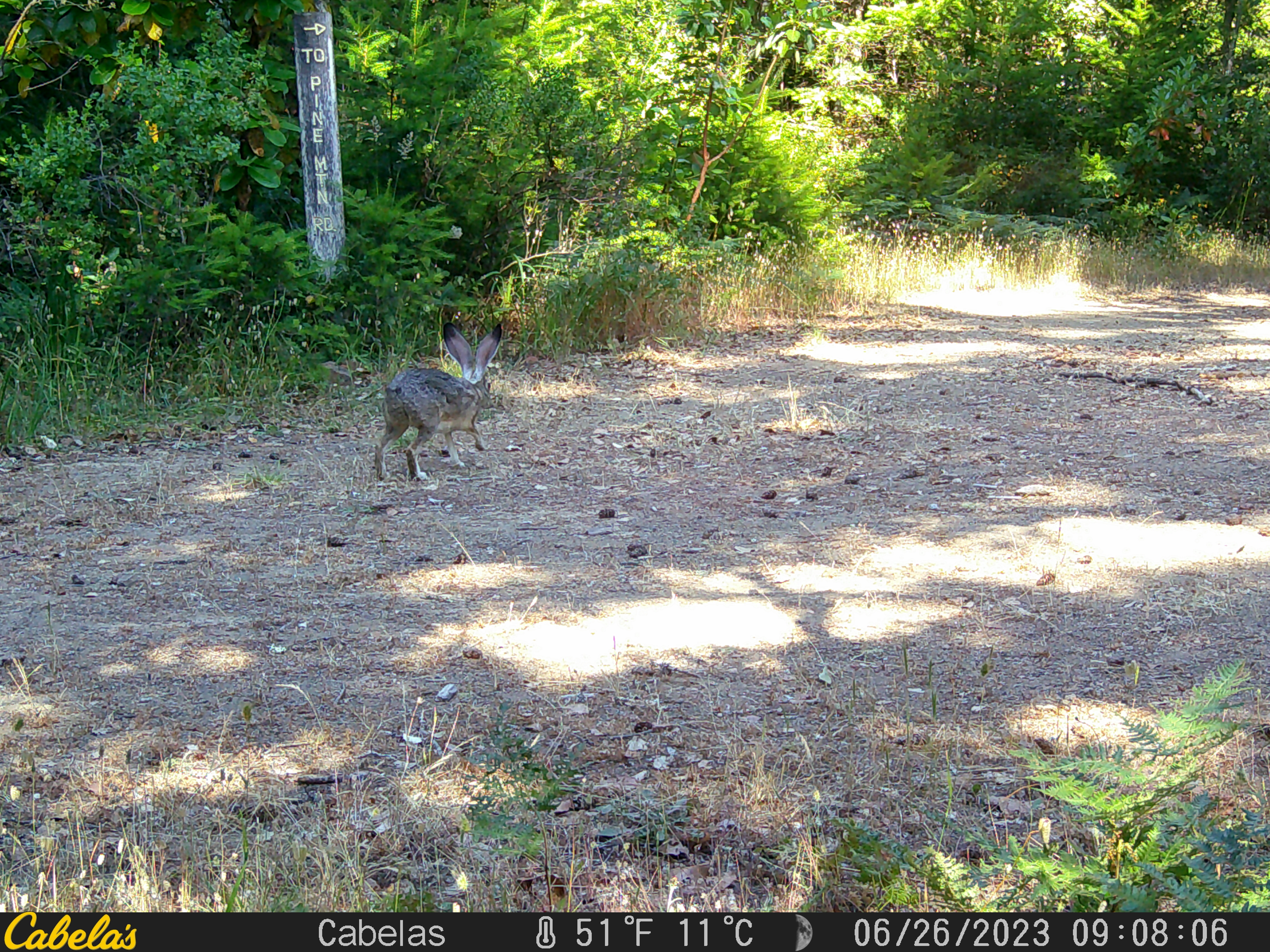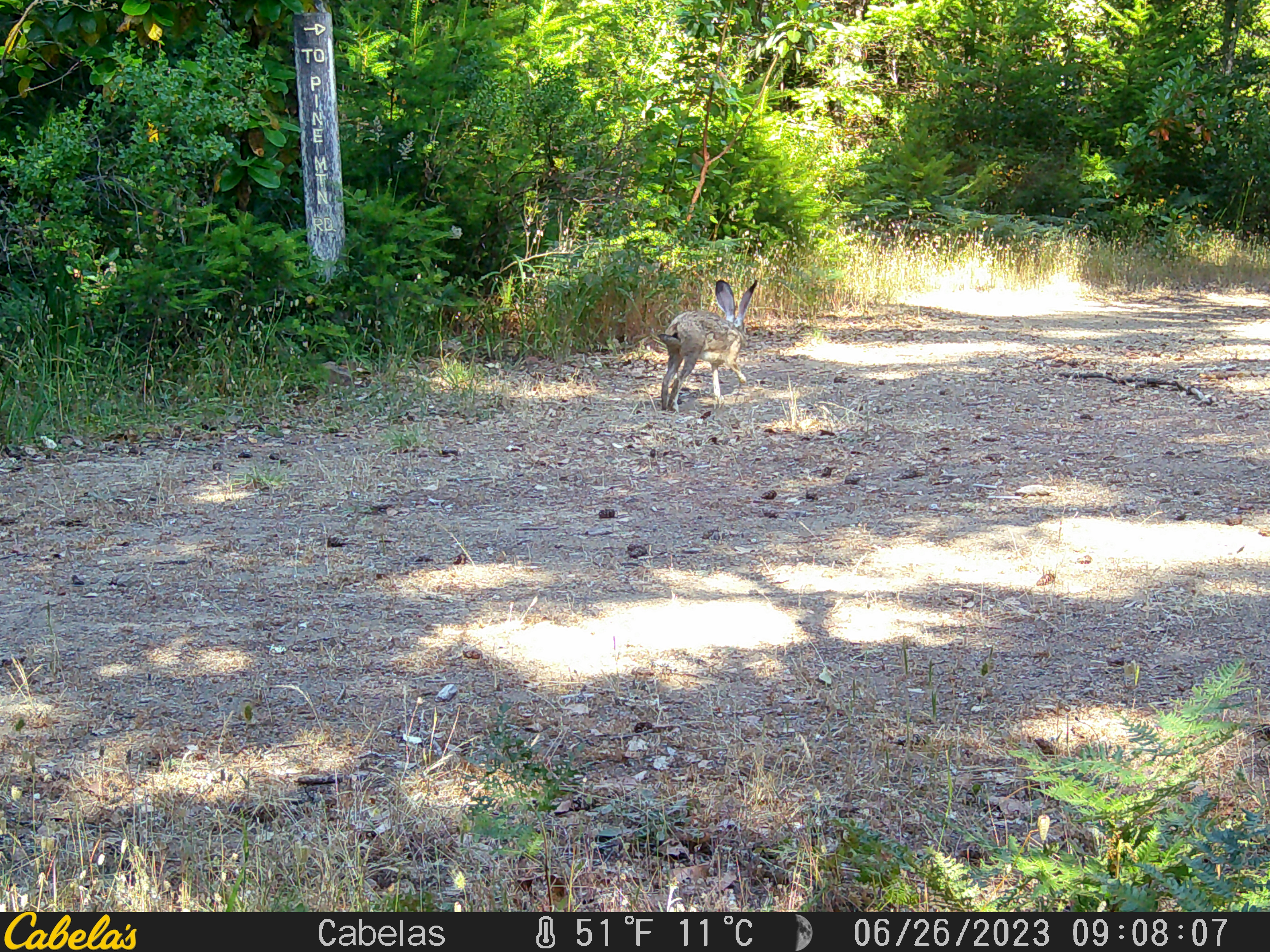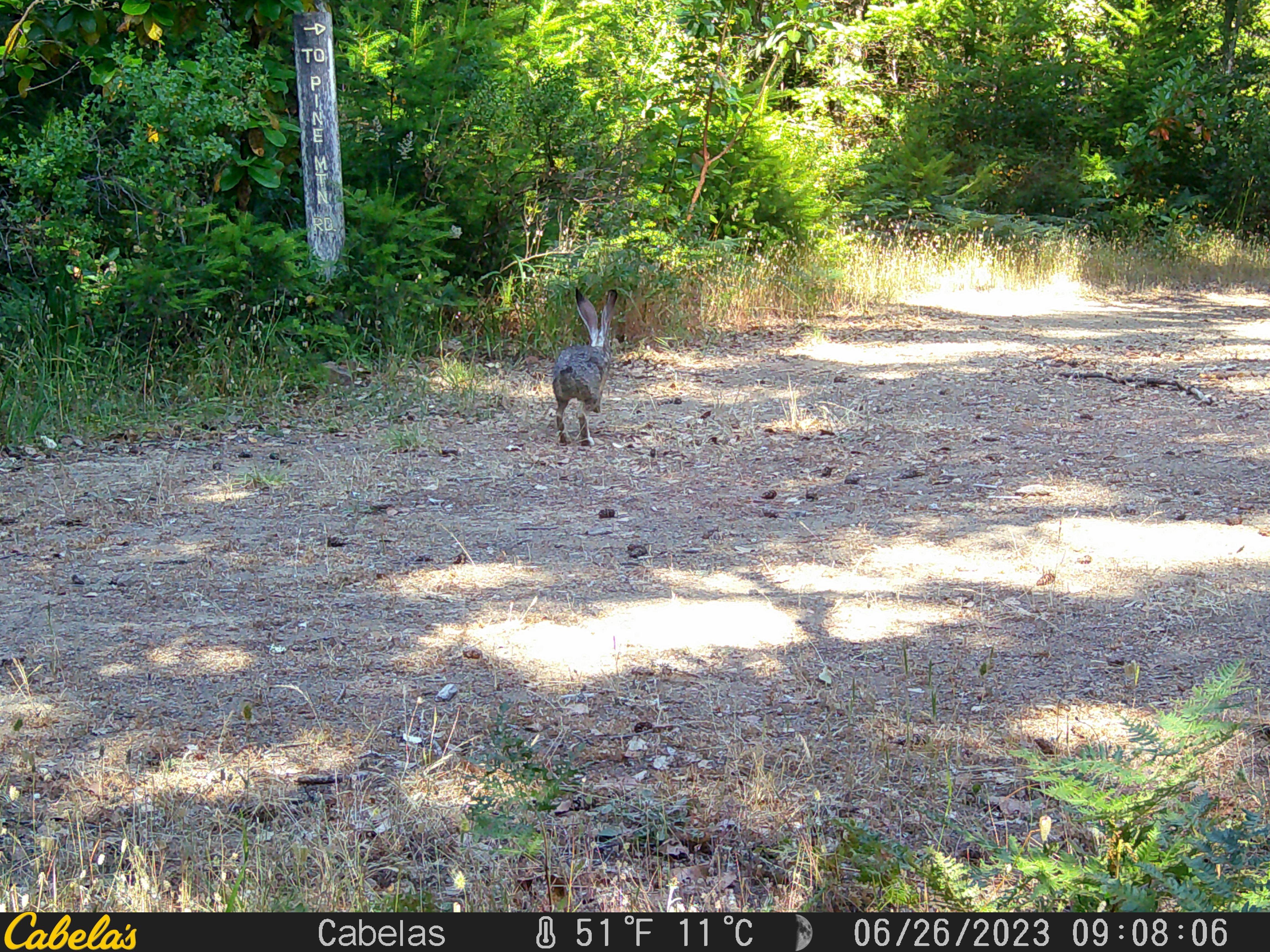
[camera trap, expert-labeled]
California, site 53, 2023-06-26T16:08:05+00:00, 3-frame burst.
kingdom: Animalia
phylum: Chordata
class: Mammalia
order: Lagomorpha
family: Leporidae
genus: Lepus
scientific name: Lepus californicus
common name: black-tailed jackrabbit